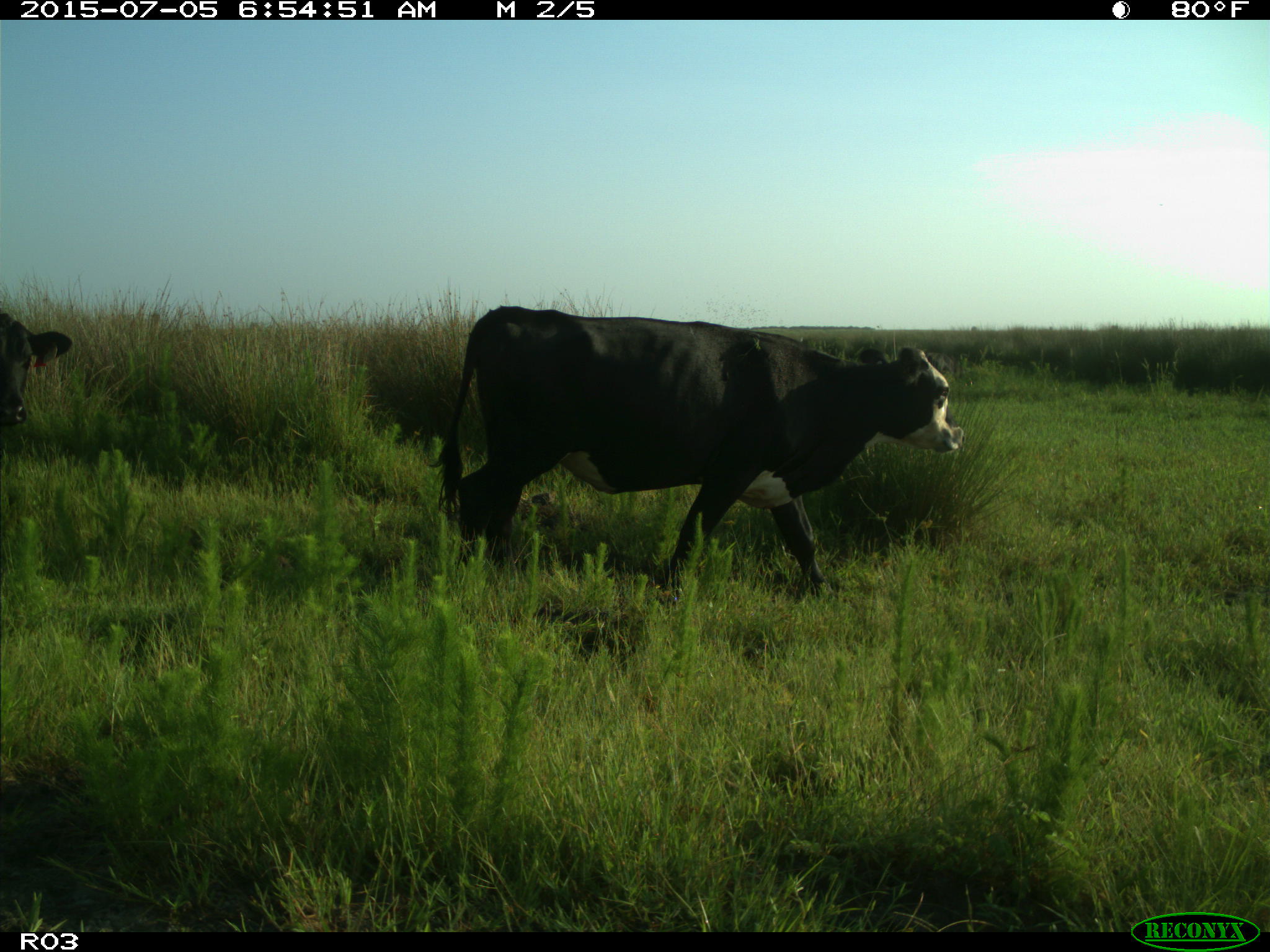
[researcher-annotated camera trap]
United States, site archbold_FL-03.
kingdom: Animalia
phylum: Chordata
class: Mammalia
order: Artiodactyla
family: Bovidae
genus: Bos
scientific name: Bos taurus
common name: domestic cow